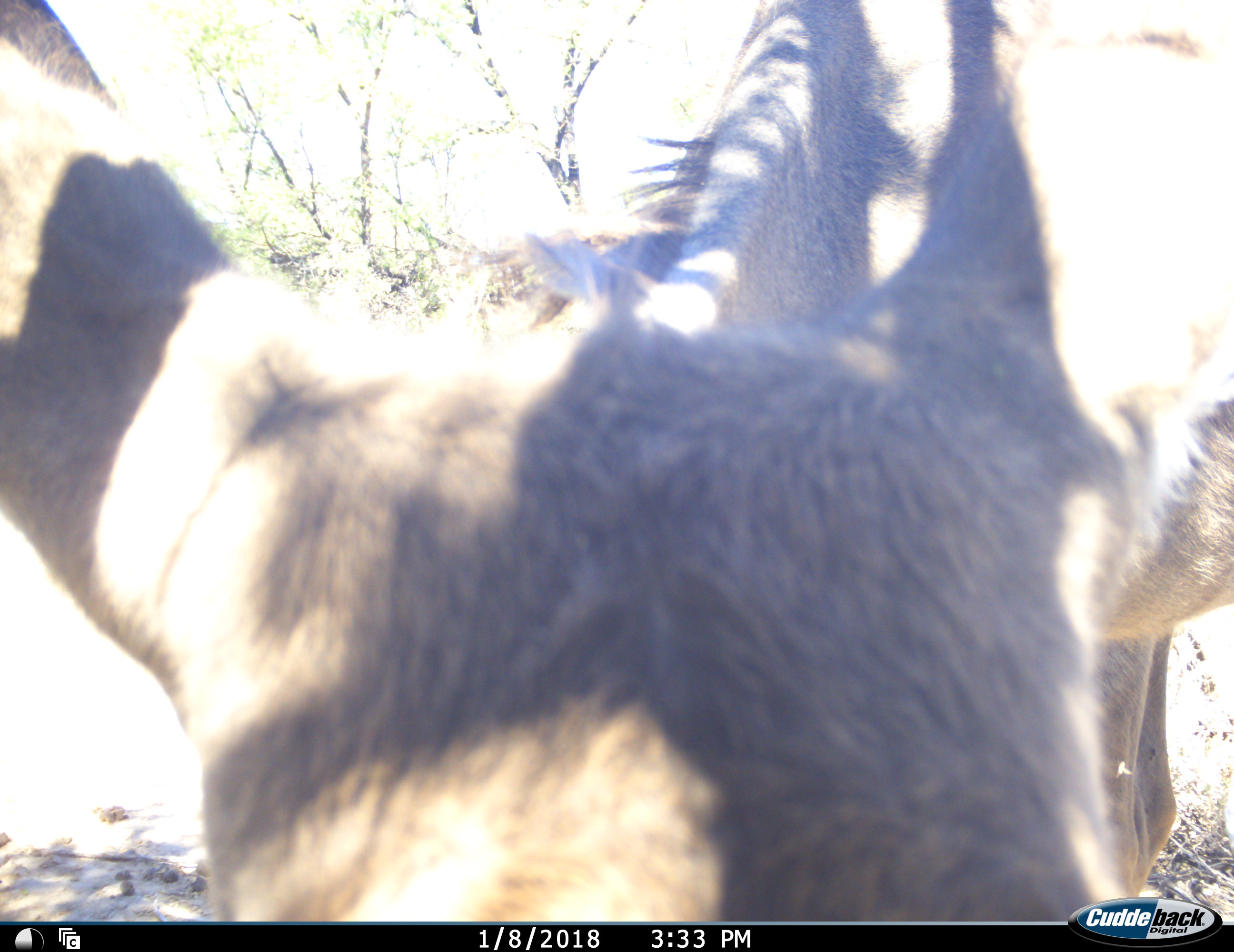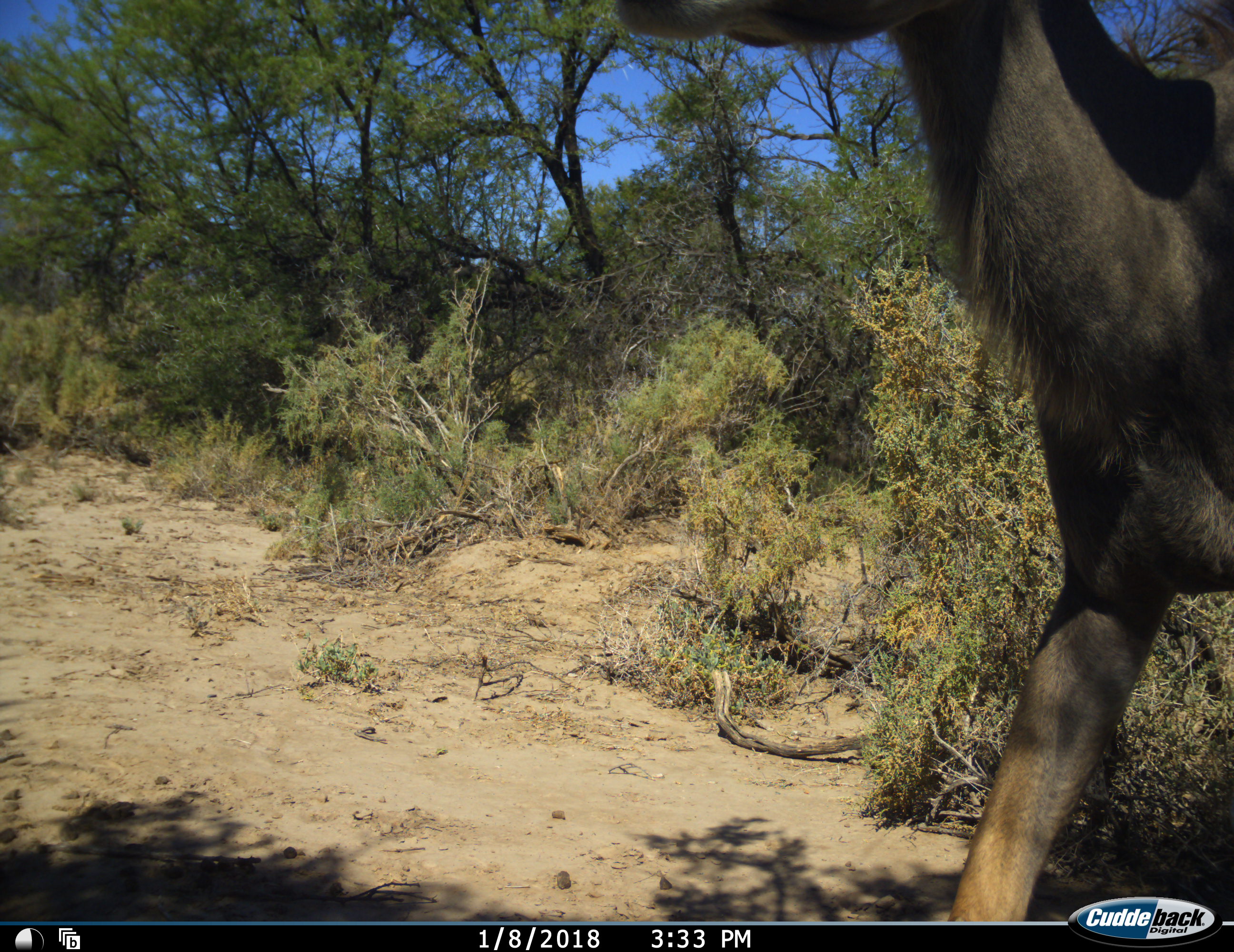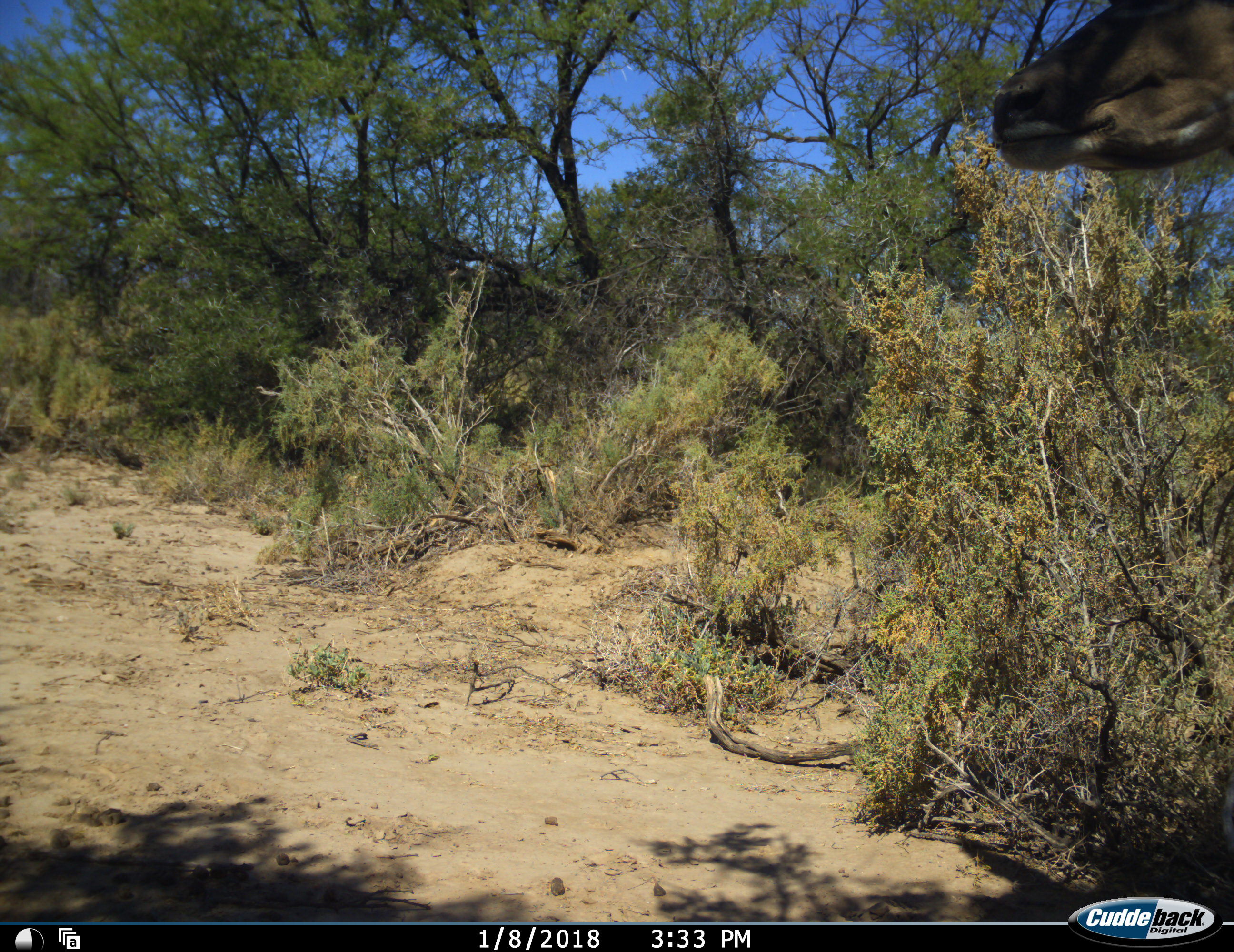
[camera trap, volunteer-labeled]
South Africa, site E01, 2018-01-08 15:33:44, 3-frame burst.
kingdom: Animalia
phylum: Chordata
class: Mammalia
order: Artiodactyla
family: Bovidae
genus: Tragelaphus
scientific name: Tragelaphus strepsiceros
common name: greater kudu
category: kudu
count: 1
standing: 12%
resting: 0%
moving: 75%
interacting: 0%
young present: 0%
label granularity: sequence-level